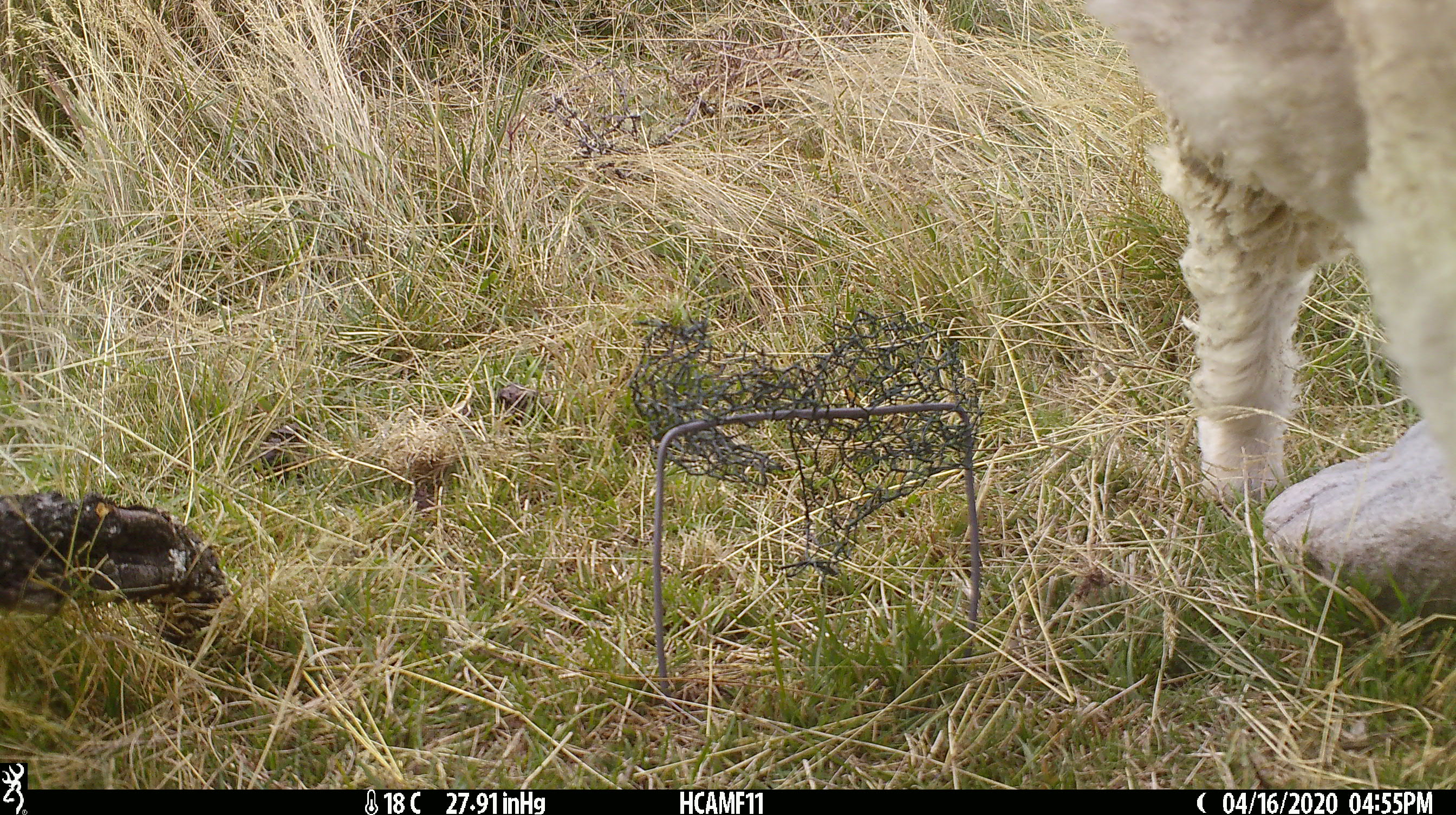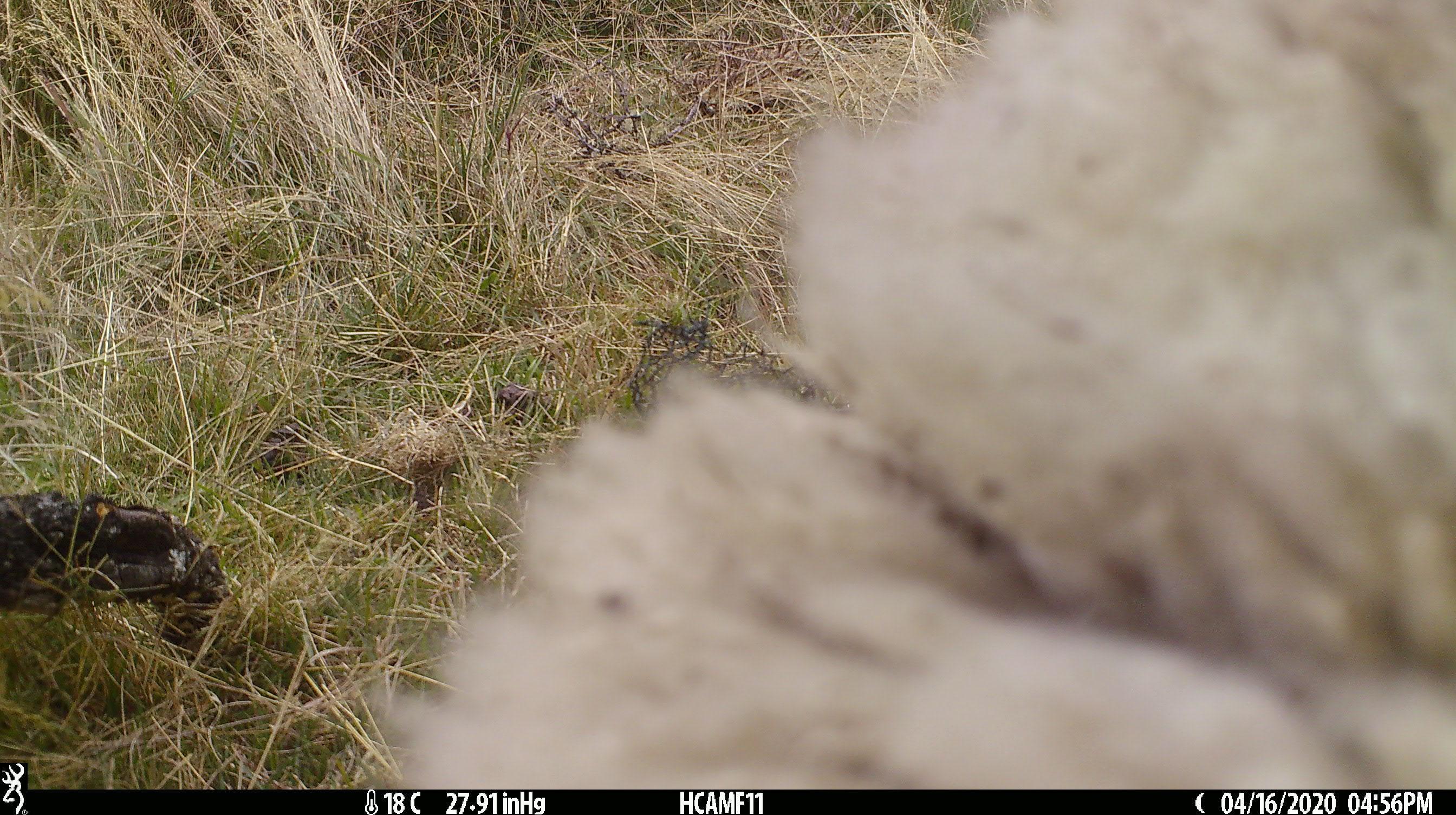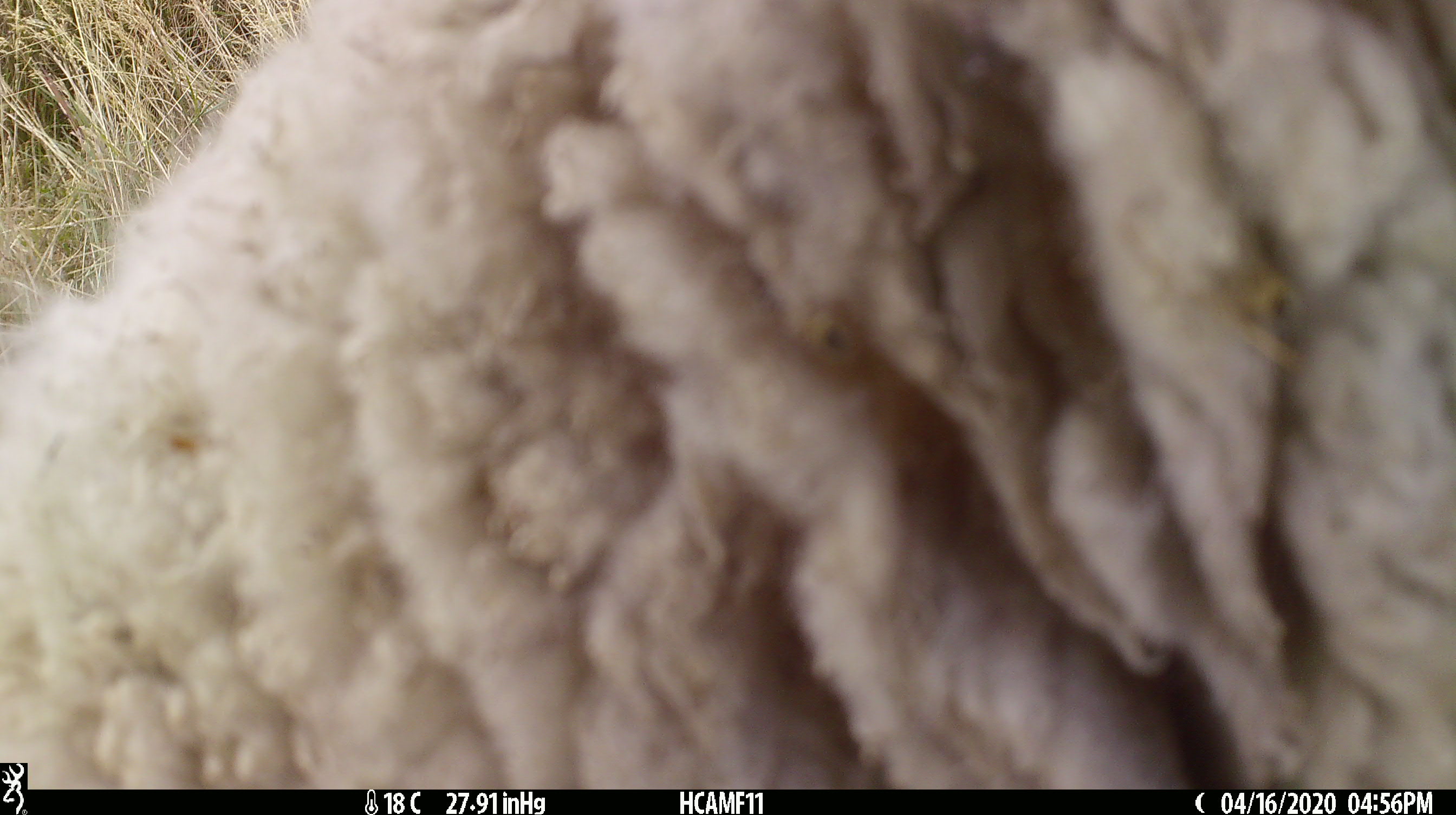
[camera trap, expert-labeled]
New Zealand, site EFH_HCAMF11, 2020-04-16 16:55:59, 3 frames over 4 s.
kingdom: Animalia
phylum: Chordata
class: Mammalia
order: Artiodactyla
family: Bovidae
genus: Ovis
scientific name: Ovis aries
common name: domestic sheep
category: sheep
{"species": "sheep (domestic sheep) (Ovis aries)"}